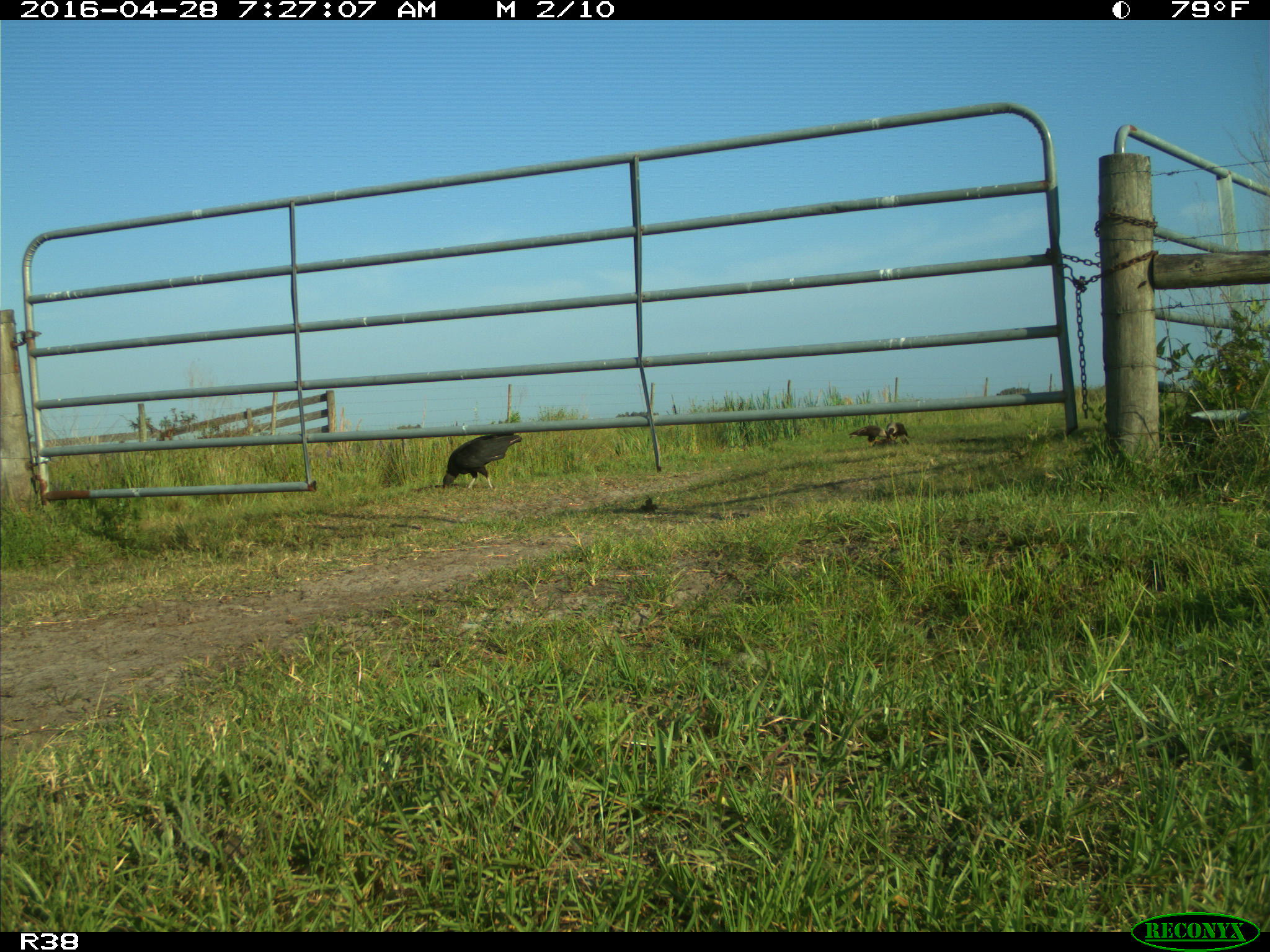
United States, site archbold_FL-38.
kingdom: Animalia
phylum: Chordata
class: Aves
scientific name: Aves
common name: birds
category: unidentified bird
Unidentified bird (birds) (Aves).